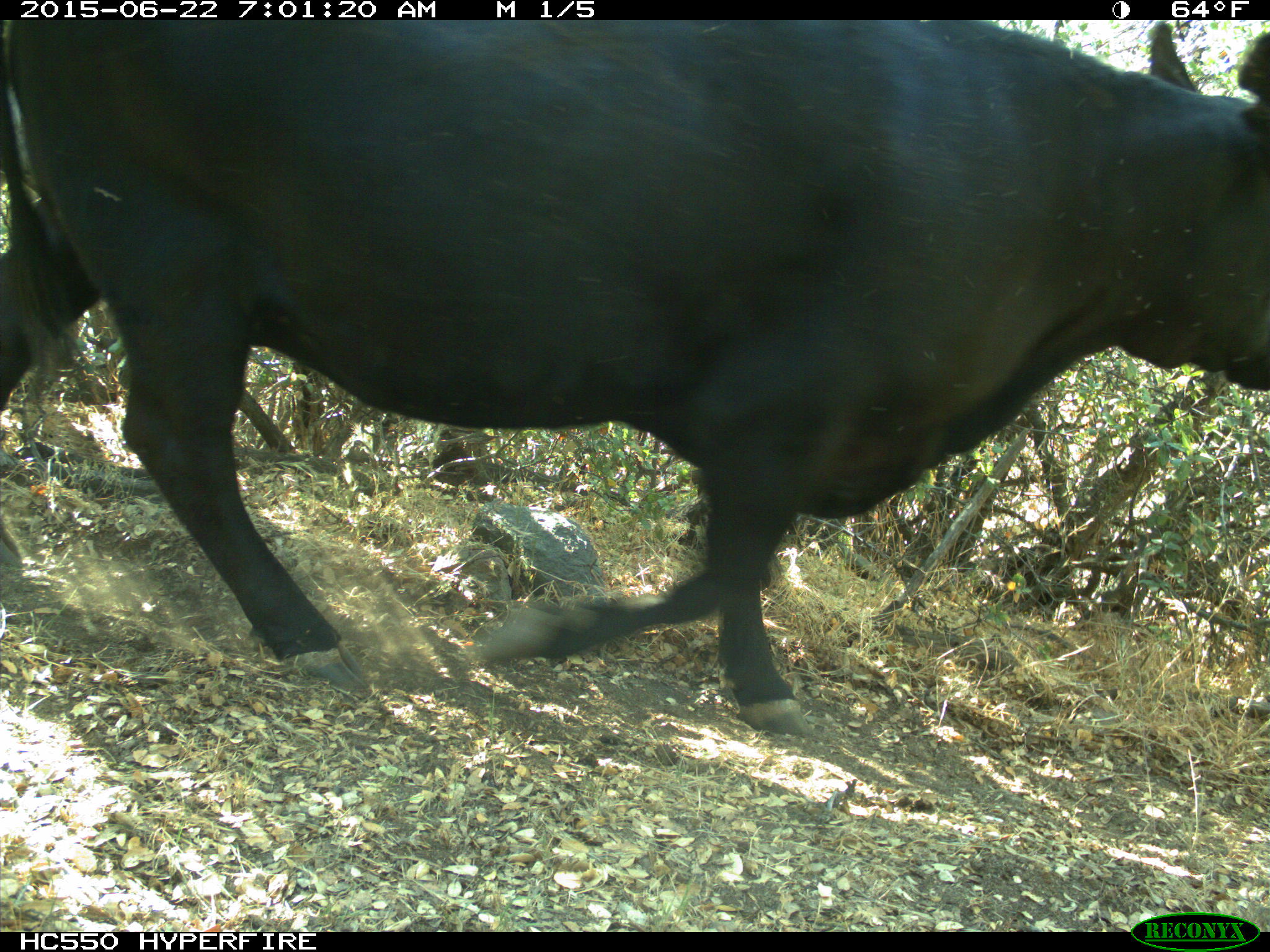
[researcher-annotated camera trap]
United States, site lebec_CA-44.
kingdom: Animalia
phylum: Chordata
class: Mammalia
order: Artiodactyla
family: Bovidae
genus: Bos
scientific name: Bos taurus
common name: domestic cow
Bos taurus (domestic cow).